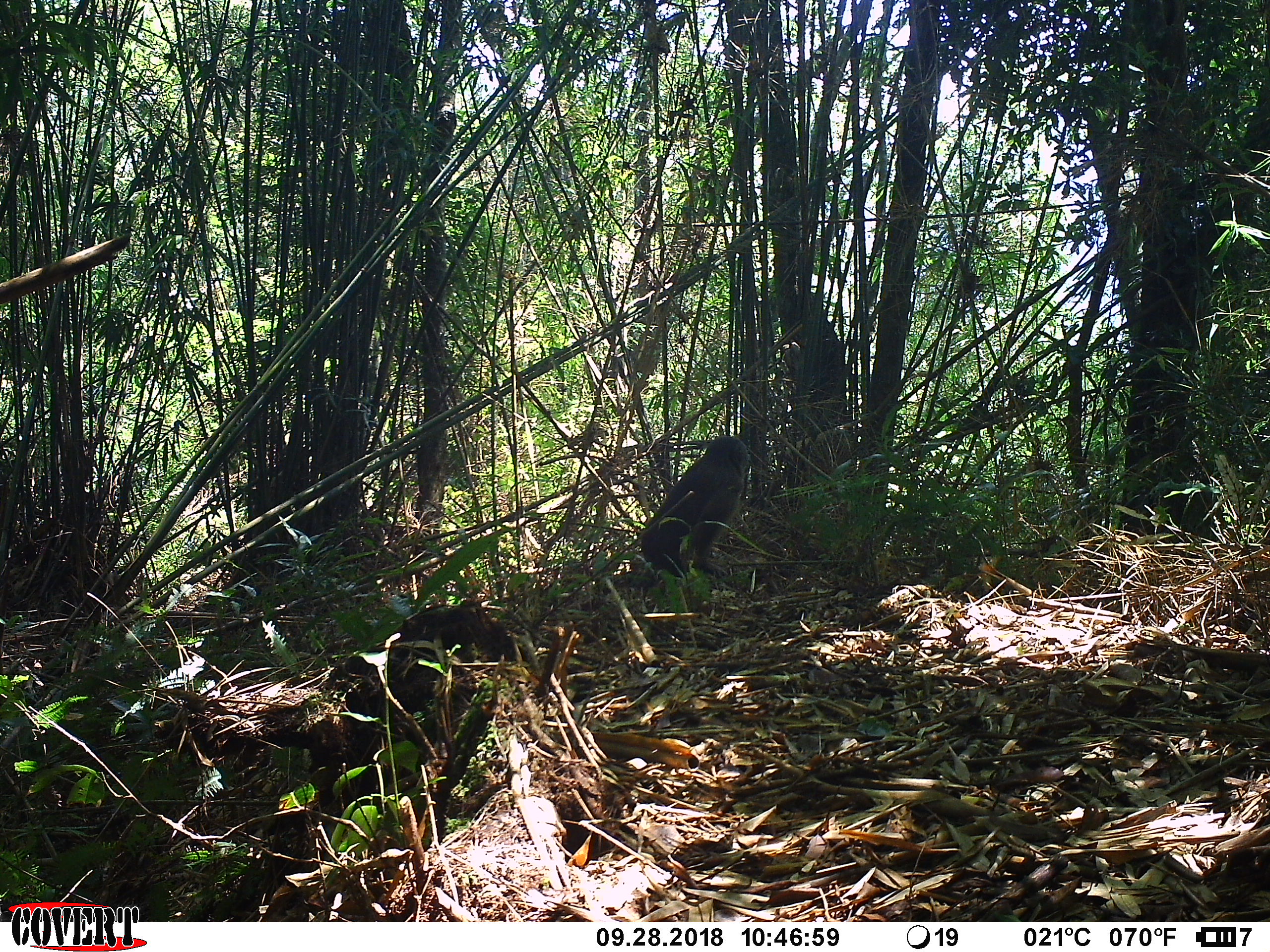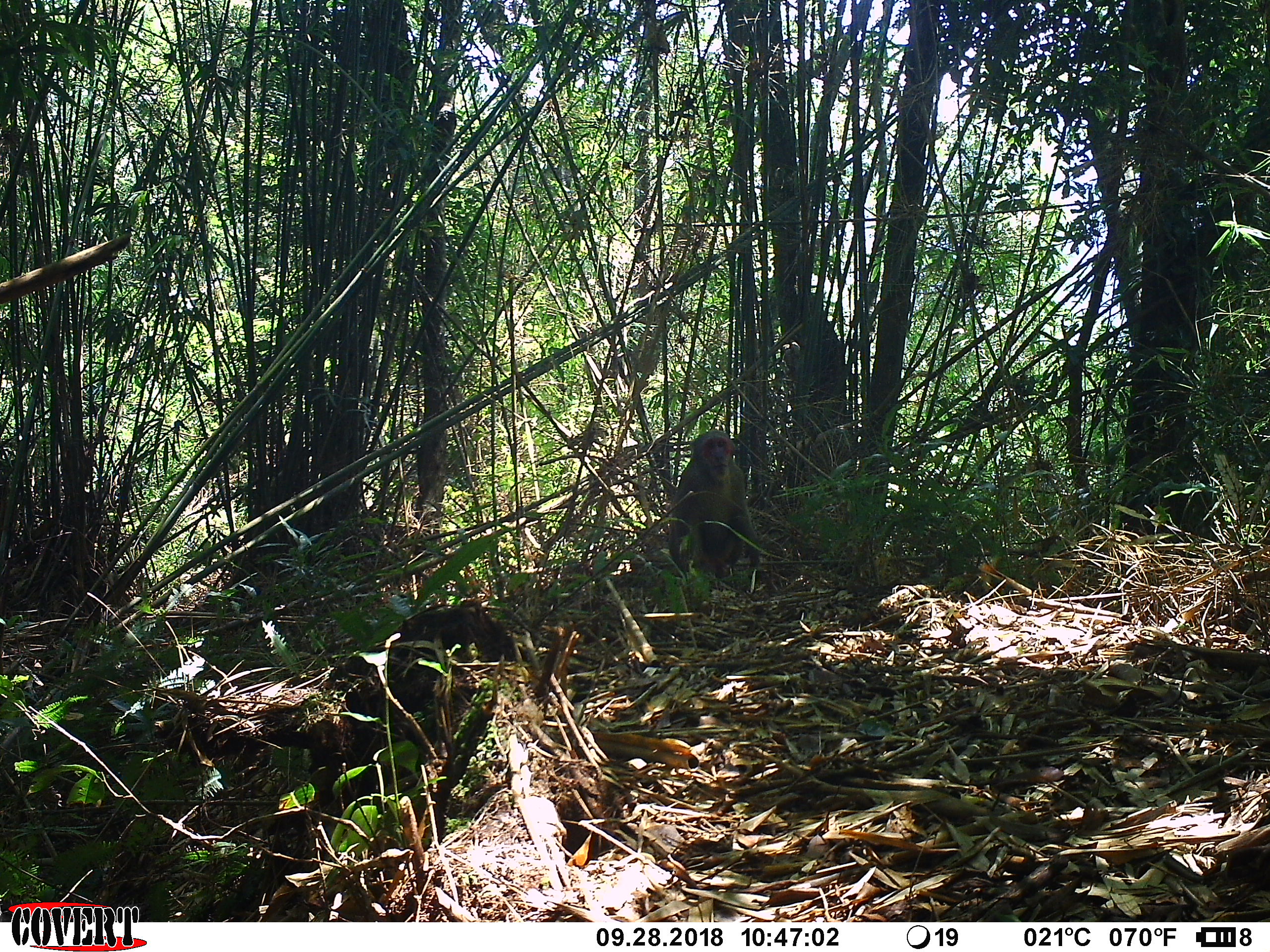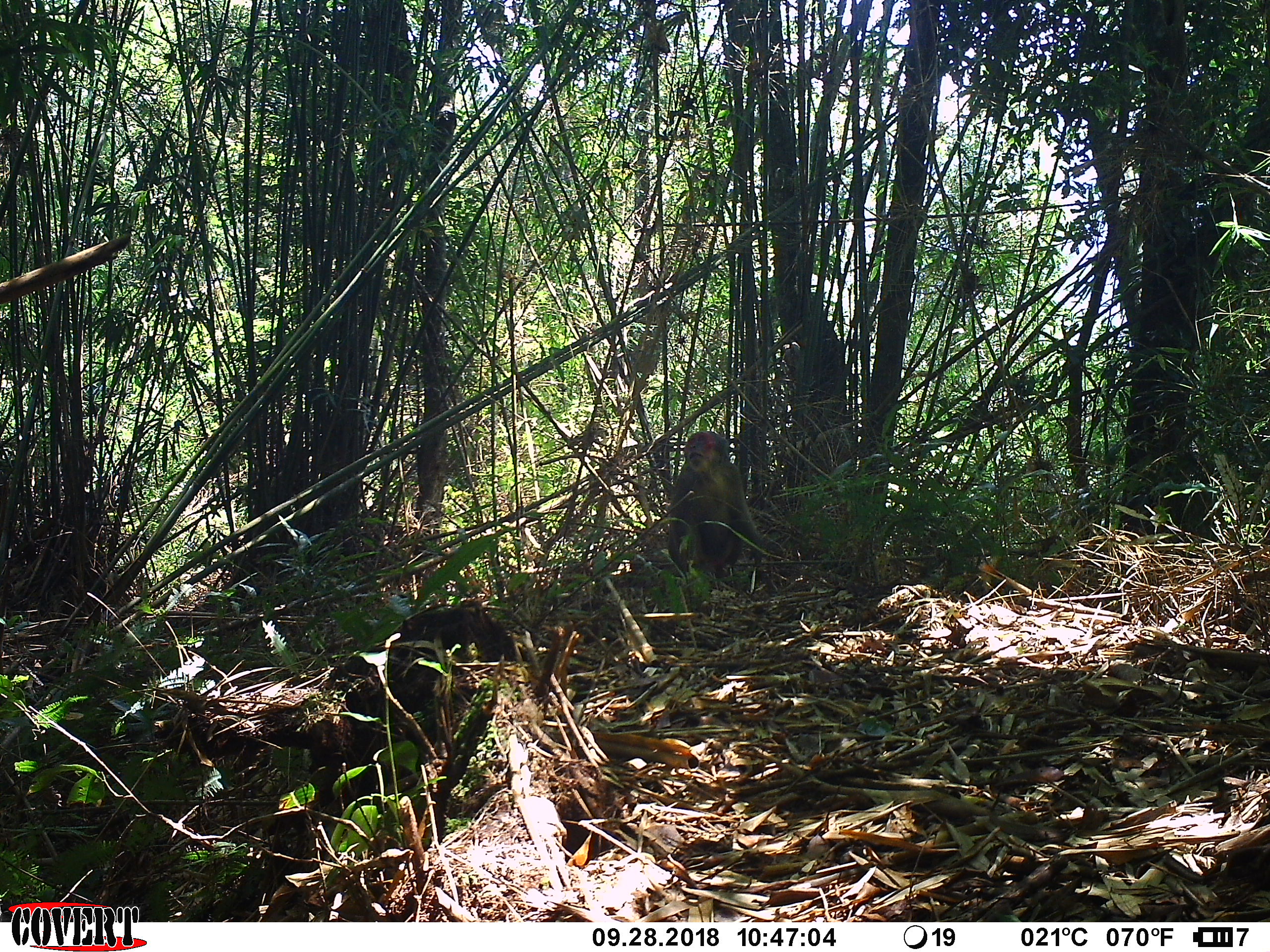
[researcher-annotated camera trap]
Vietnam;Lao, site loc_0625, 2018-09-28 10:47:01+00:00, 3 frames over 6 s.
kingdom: Animalia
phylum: Chordata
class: Mammalia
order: Primates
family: Cercopithecidae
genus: Macaca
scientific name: Macaca arctoides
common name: stump-tailed macaque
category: stump tailed macaque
Stump tailed macaque (stump-tailed macaque) (Macaca arctoides). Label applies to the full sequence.